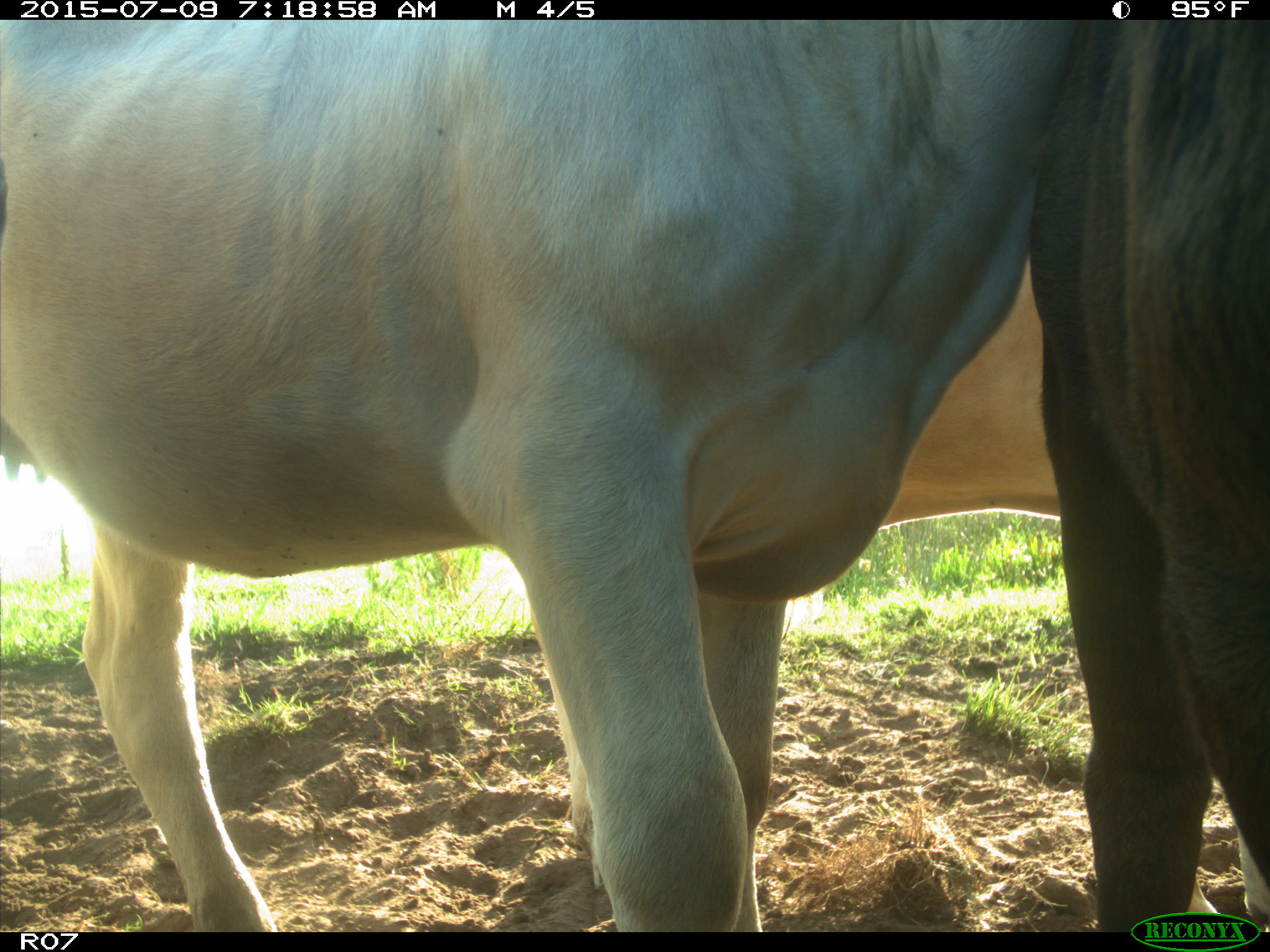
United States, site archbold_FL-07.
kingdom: Animalia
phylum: Chordata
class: Mammalia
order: Artiodactyla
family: Bovidae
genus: Bos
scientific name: Bos taurus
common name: domestic cow